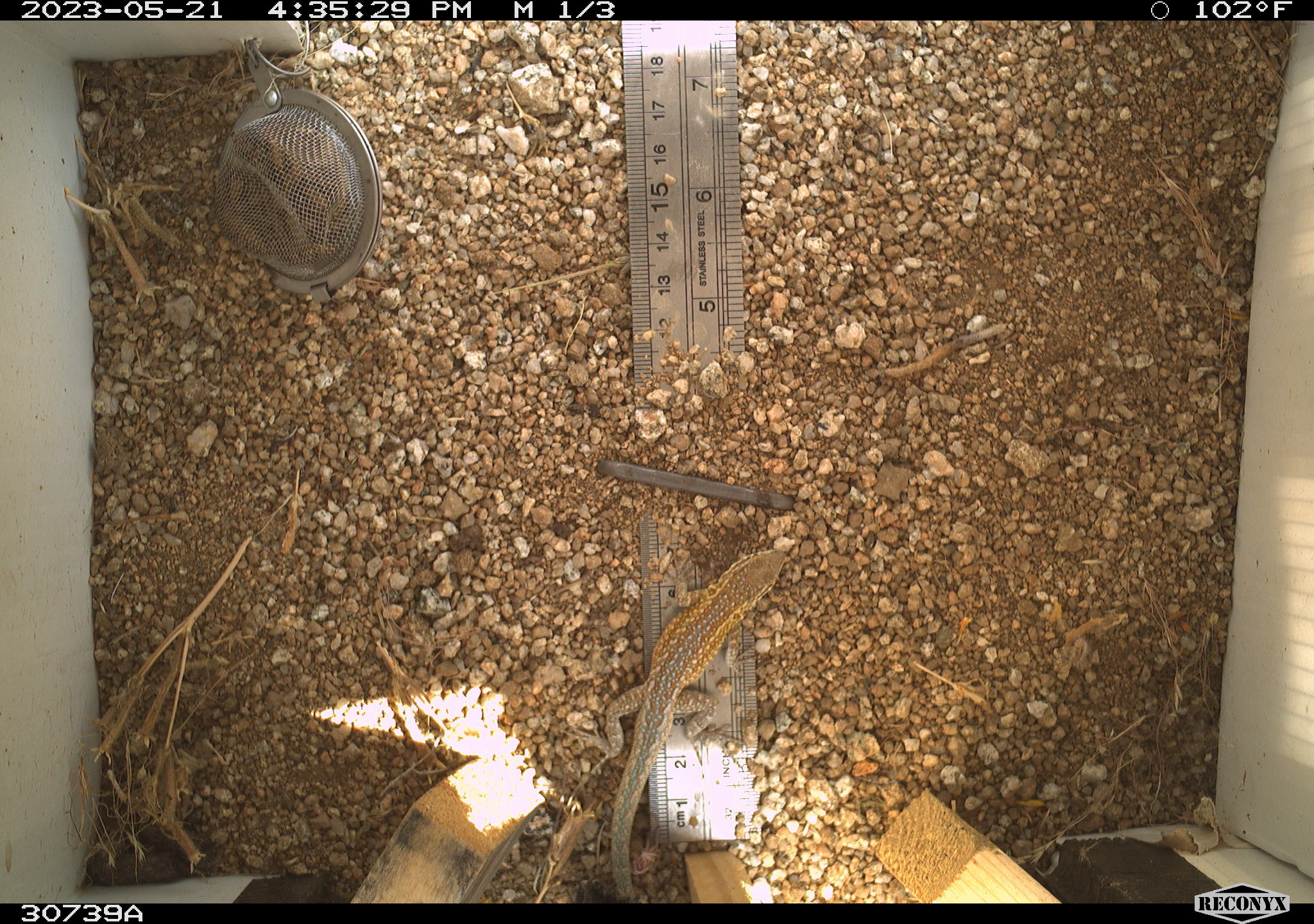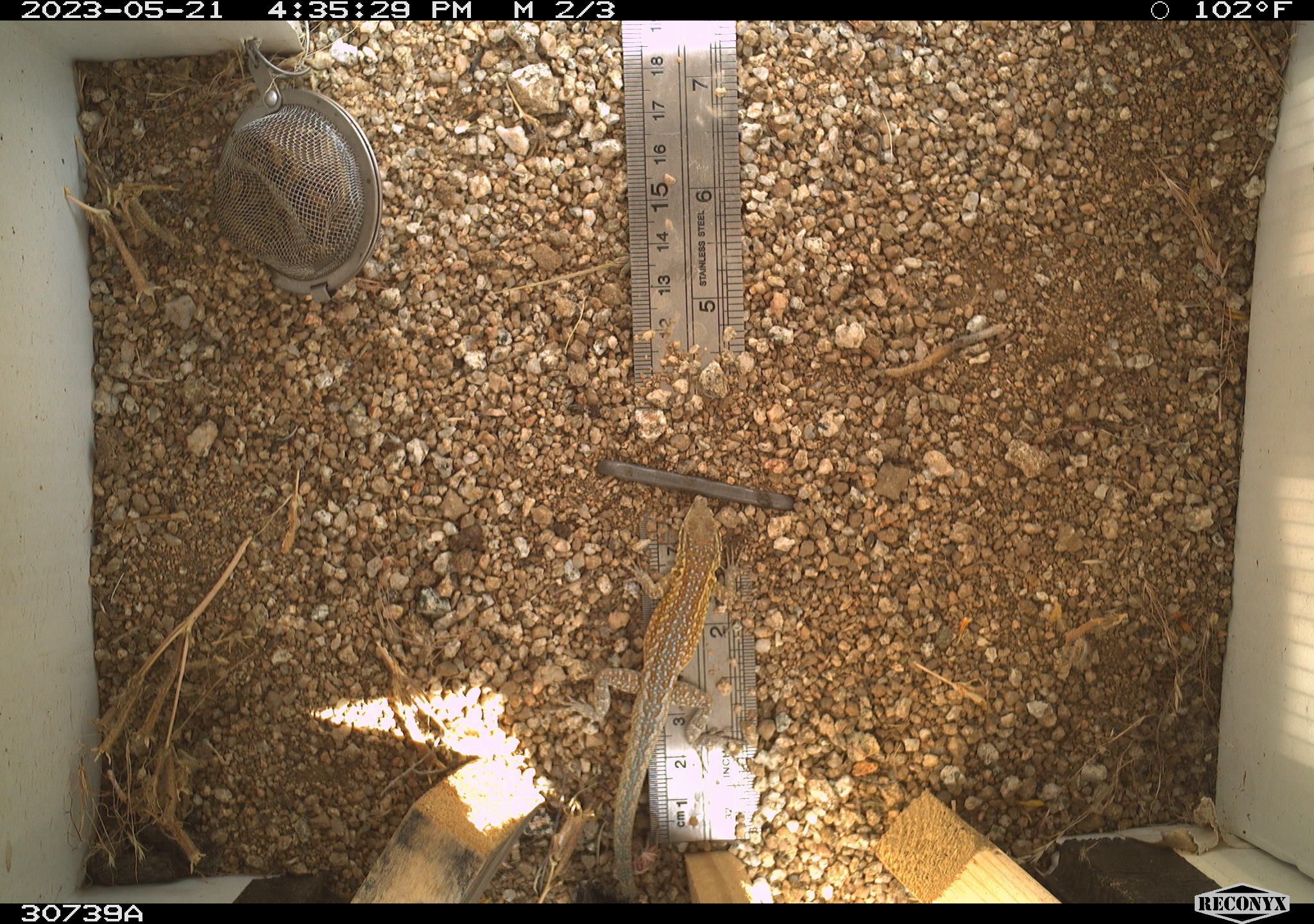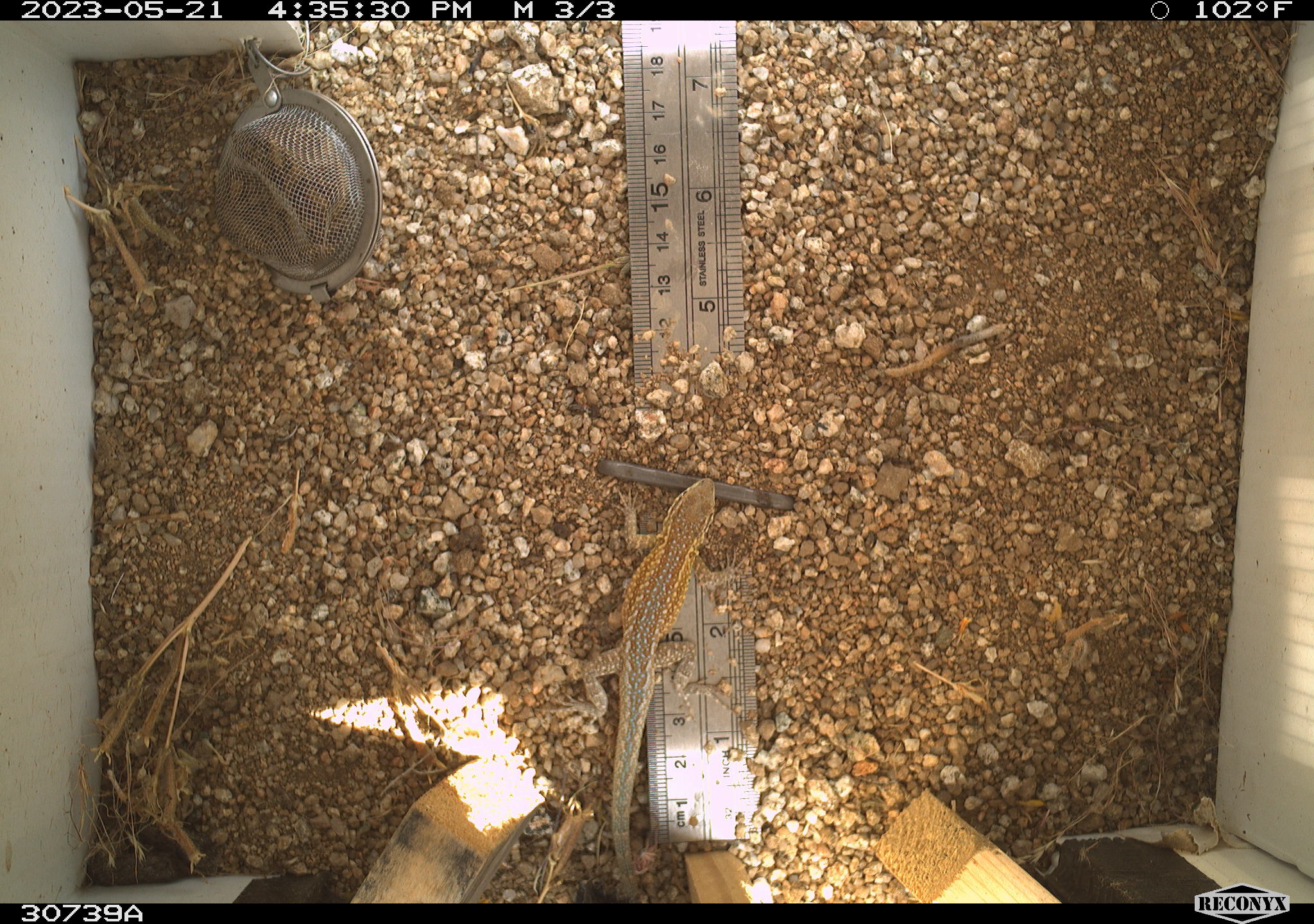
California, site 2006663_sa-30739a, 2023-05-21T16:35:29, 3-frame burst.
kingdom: Animalia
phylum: Chordata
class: Reptilia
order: Squamata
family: Phrynosomatidae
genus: Uta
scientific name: Uta stansburiana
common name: common side-blotched lizard